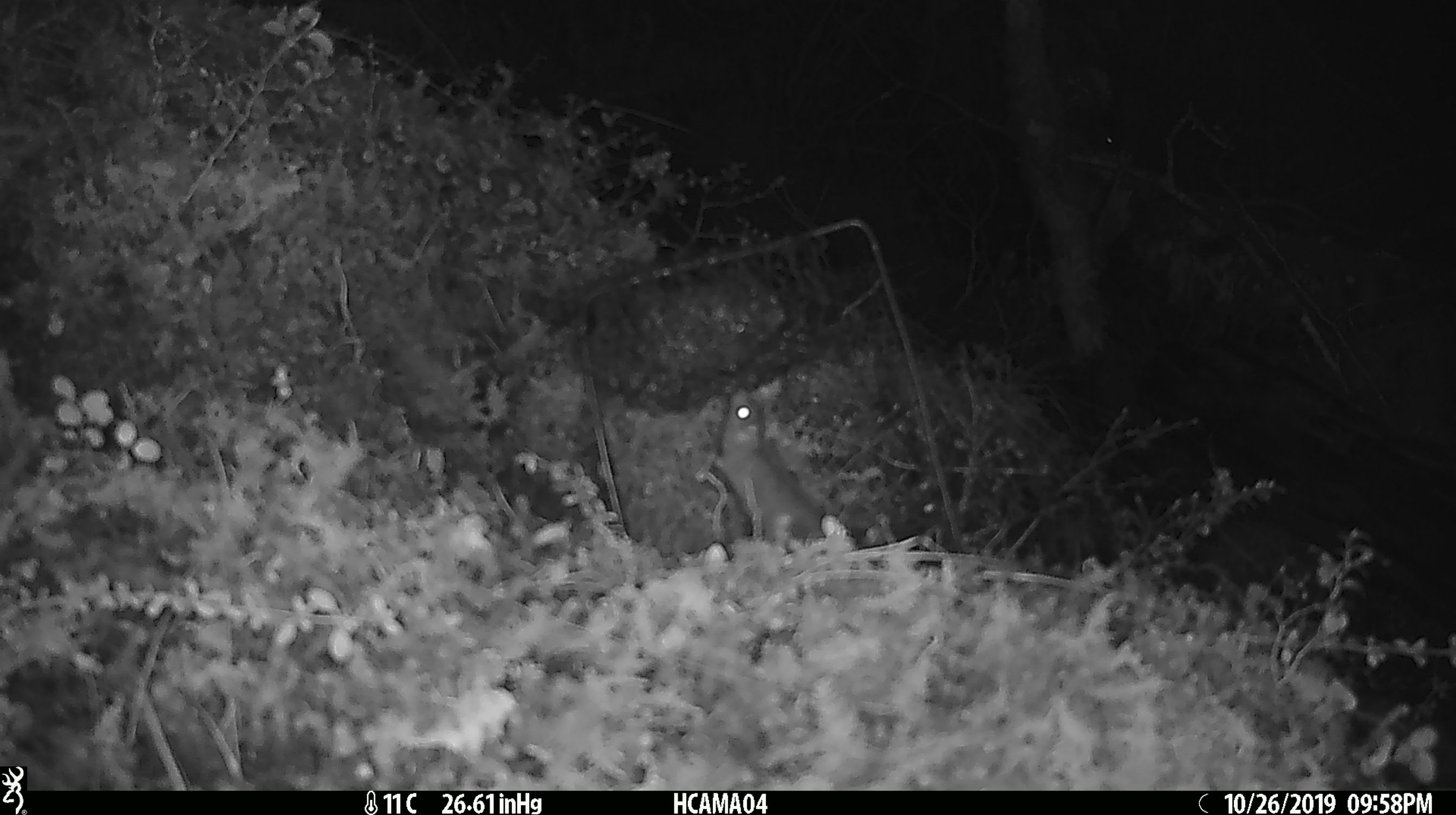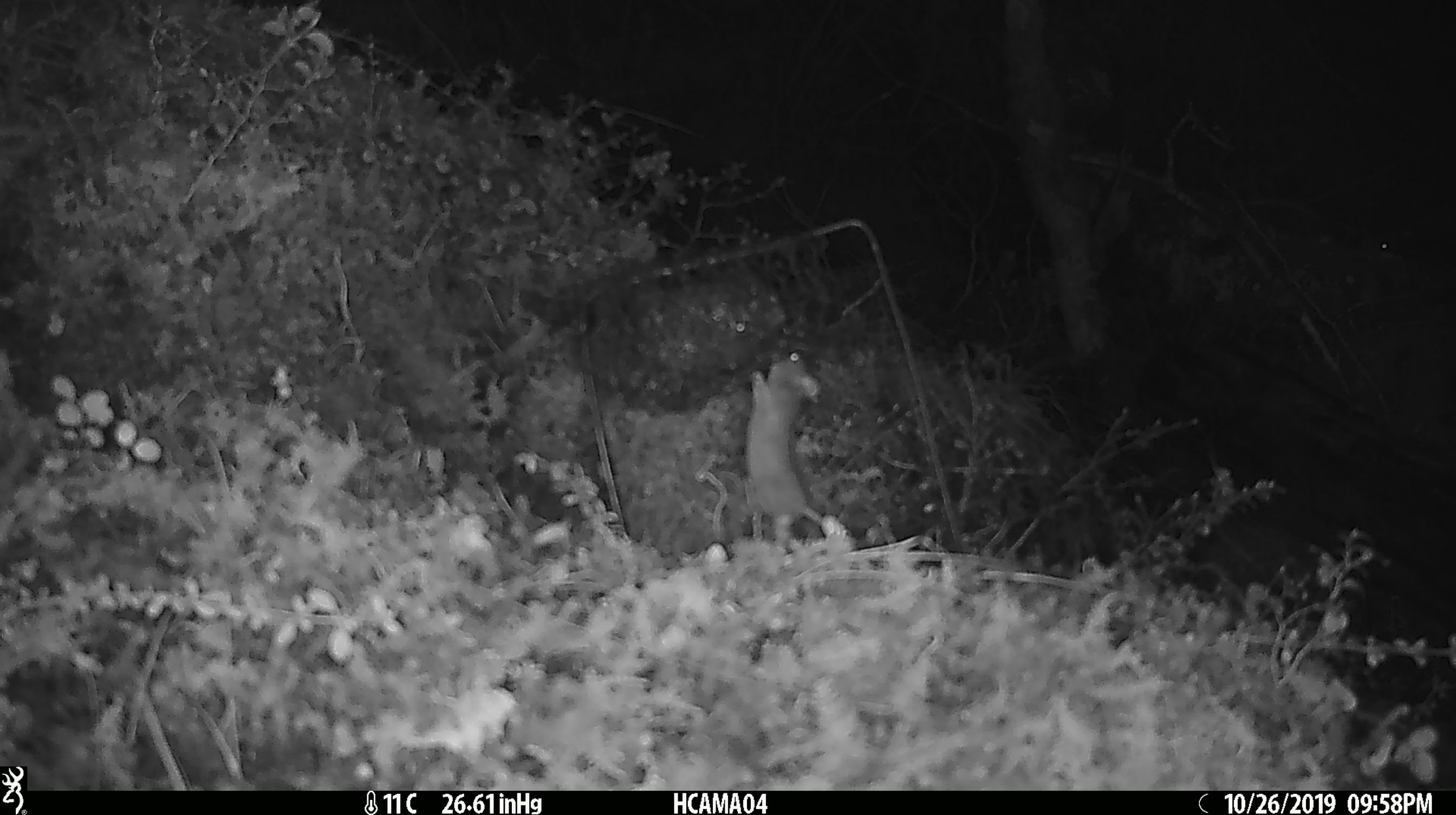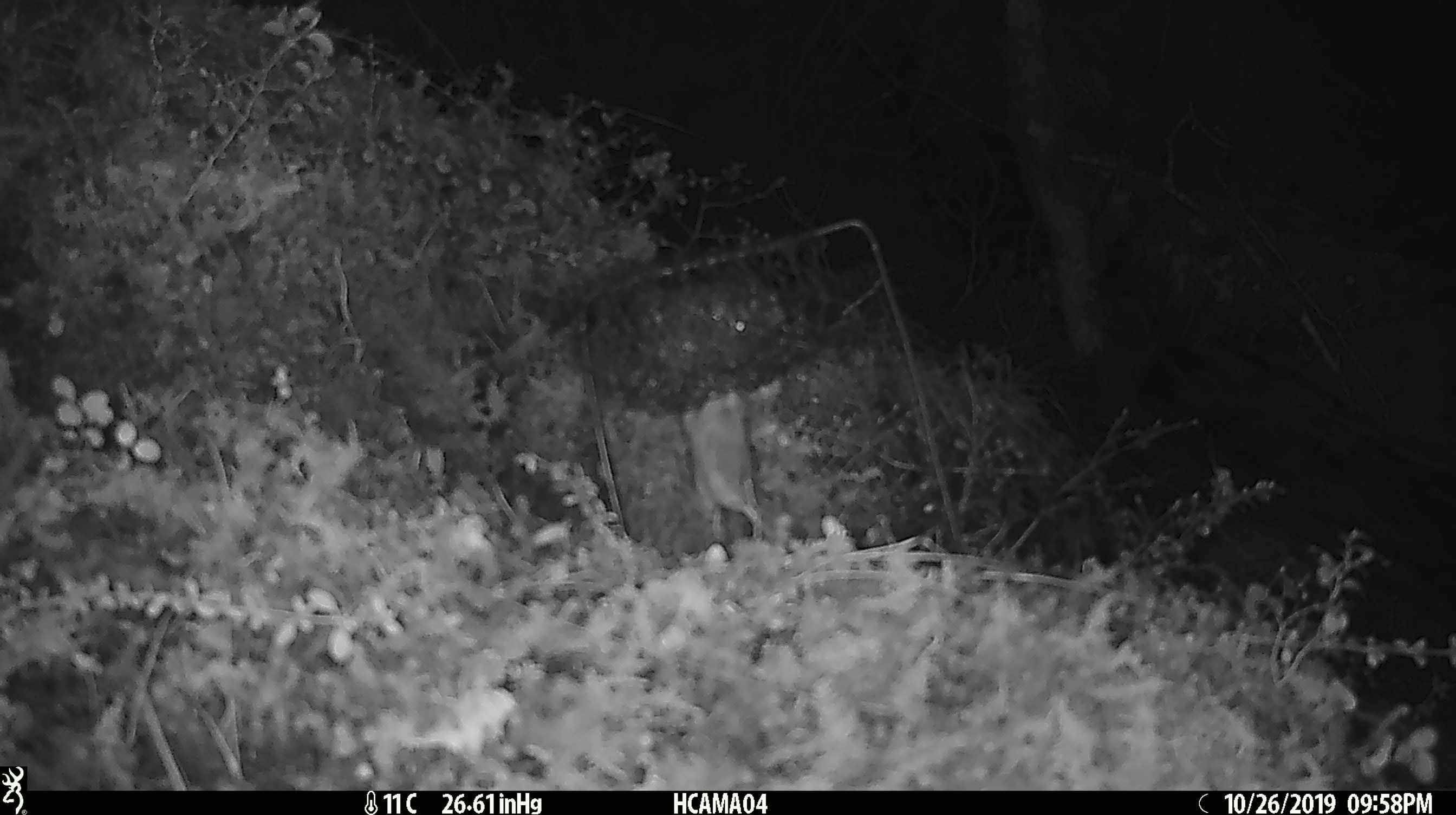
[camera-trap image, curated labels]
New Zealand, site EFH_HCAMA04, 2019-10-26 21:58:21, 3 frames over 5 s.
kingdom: Animalia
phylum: Chordata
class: Mammalia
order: Rodentia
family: Muridae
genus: Mus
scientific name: Mus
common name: mouse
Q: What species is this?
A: Mouse (Mus).